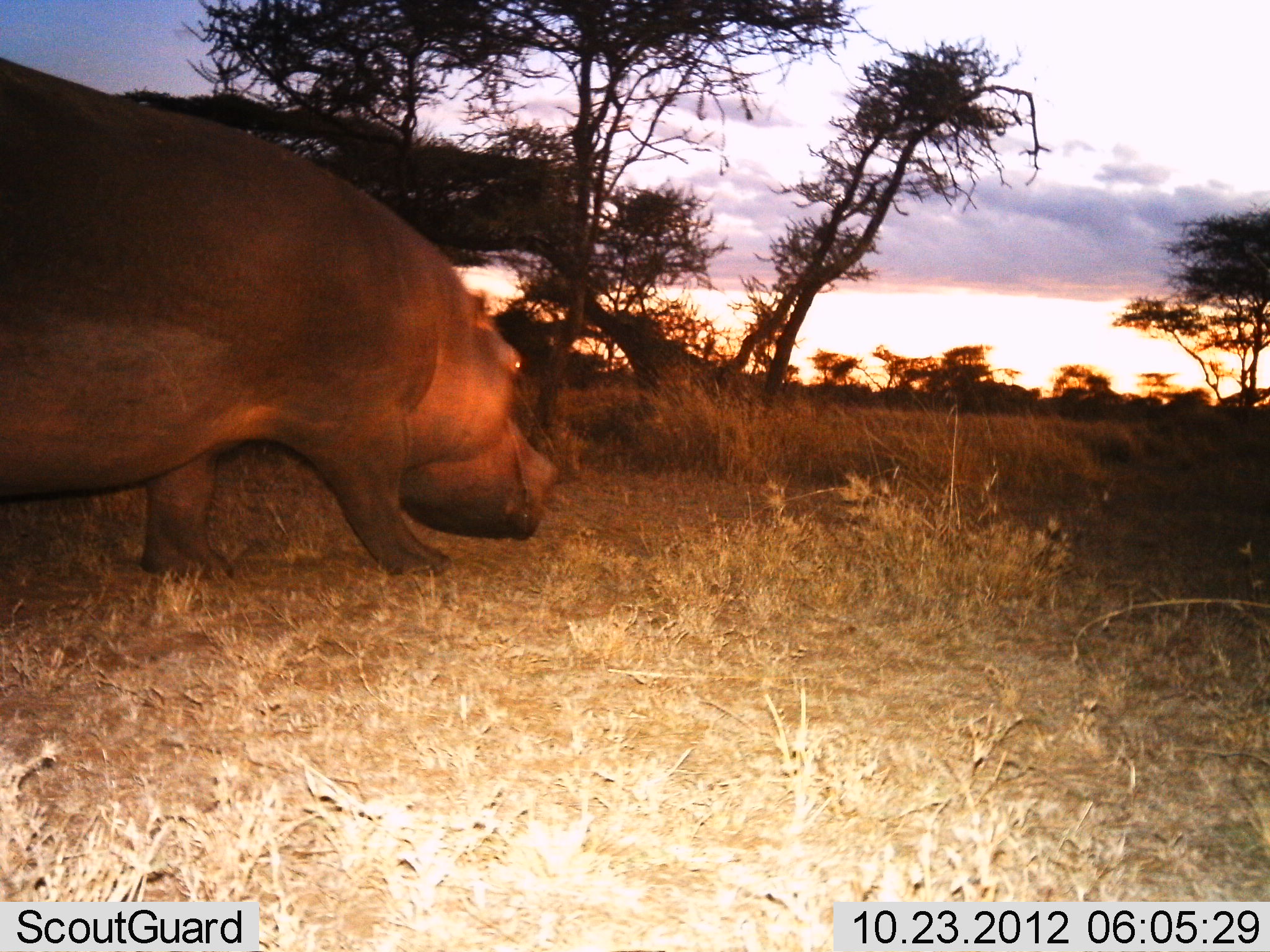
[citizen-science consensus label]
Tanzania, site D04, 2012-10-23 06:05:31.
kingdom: Animalia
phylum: Chordata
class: Mammalia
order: Artiodactyla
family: Hippopotamidae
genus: Hippopotamus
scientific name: Hippopotamus amphibius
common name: hippopotamus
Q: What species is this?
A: Hippopotamus (Hippopotamus amphibius).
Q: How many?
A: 1.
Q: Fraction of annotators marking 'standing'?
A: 0%.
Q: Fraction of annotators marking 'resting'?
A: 0%.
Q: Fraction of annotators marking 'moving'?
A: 100%.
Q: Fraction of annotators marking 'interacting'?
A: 0%.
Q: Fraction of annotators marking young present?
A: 0%.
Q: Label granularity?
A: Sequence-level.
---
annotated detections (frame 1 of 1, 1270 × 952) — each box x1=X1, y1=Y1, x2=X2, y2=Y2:
animal: x1=1, y1=58, x2=556, y2=578